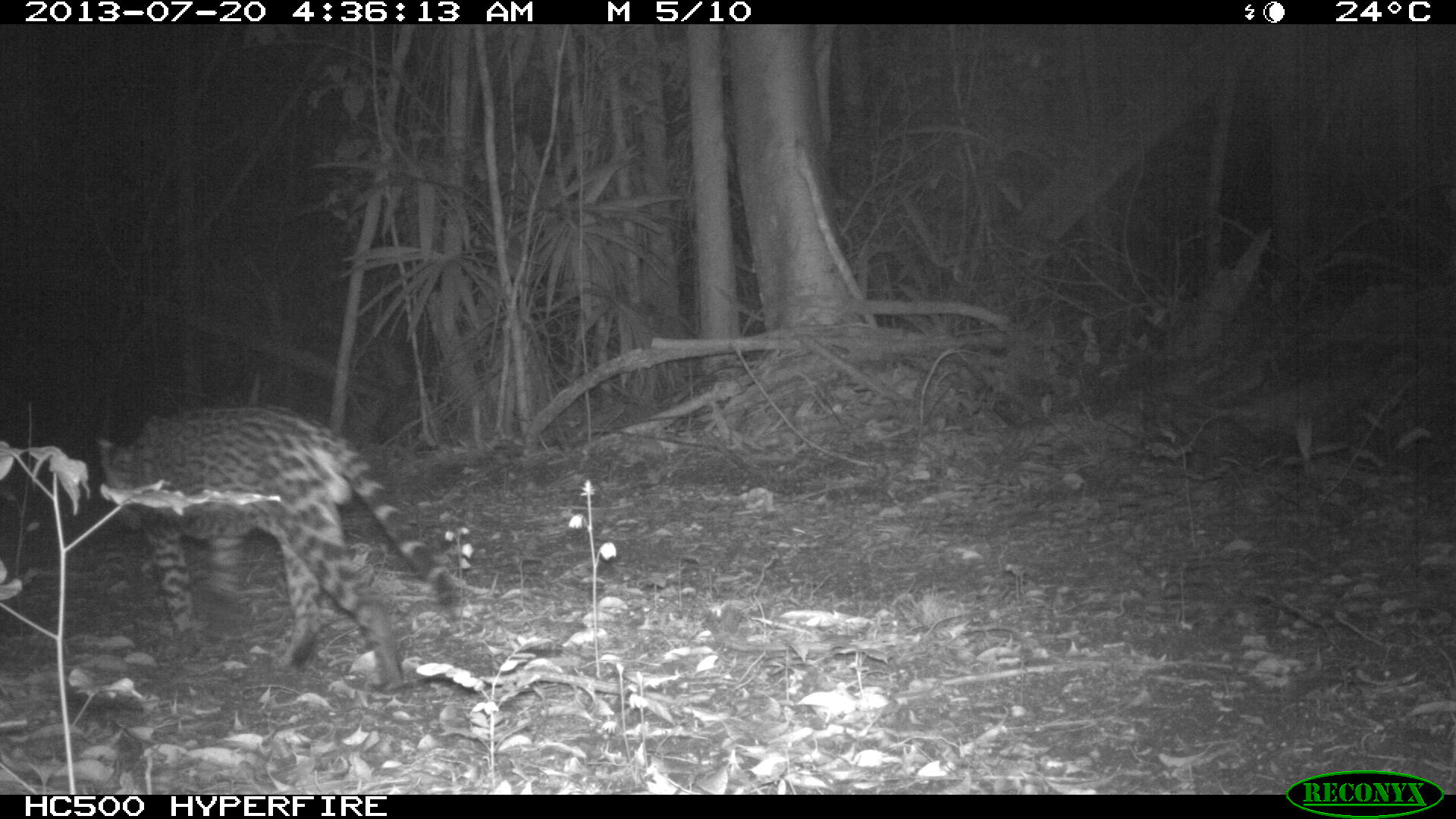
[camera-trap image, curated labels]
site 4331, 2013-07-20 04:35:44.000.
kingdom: Animalia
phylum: Chordata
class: Mammalia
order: Carnivora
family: Felidae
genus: Leopardus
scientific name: Leopardus pardalis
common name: ocelot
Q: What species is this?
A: Leopardus pardalis (ocelot).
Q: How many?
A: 1.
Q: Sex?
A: Male.